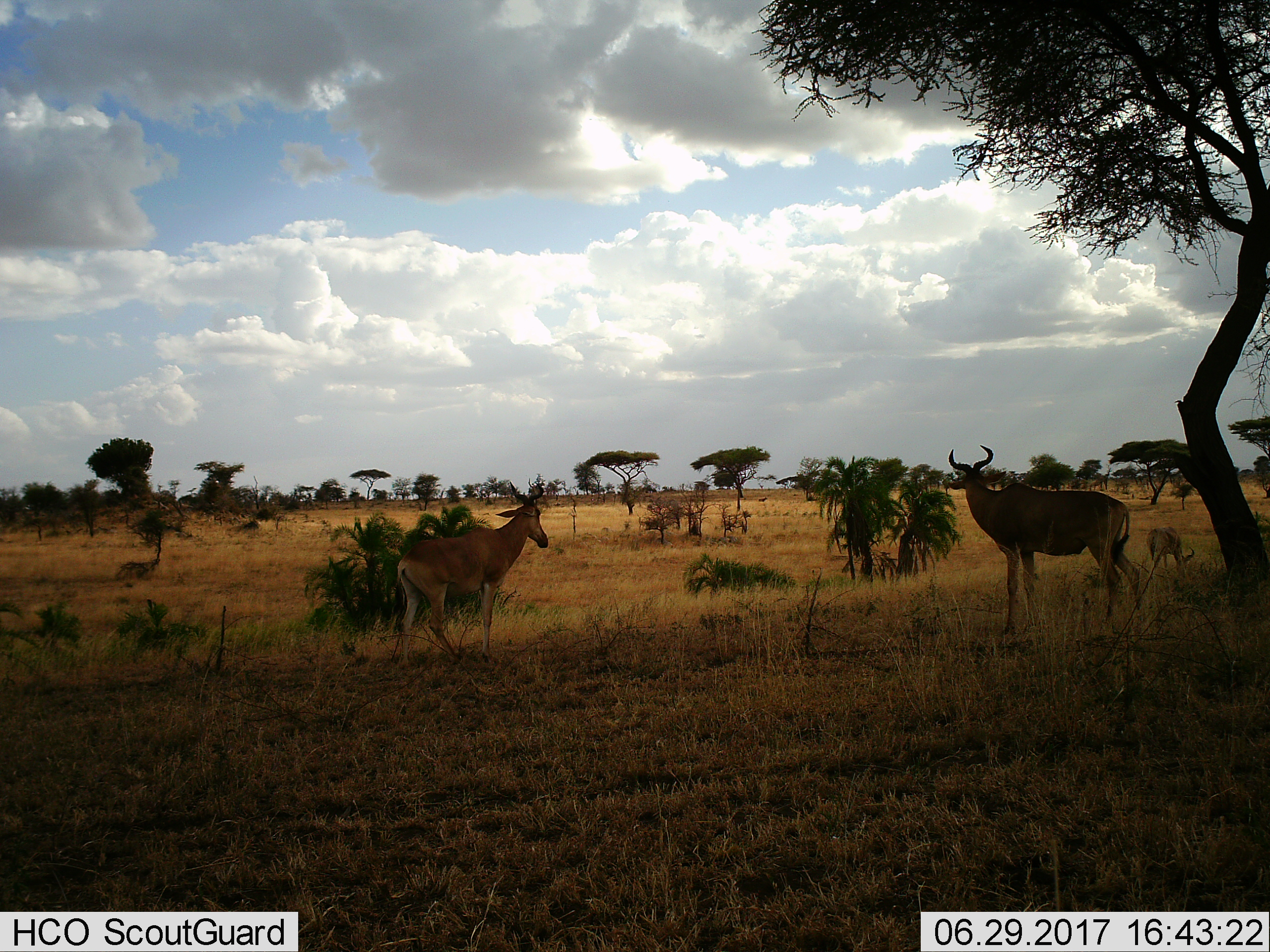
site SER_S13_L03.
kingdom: Animalia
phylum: Chordata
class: Mammalia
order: Artiodactyla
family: Bovidae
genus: Alcelaphus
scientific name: Alcelaphus buselaphus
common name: hartebeest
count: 3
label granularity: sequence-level